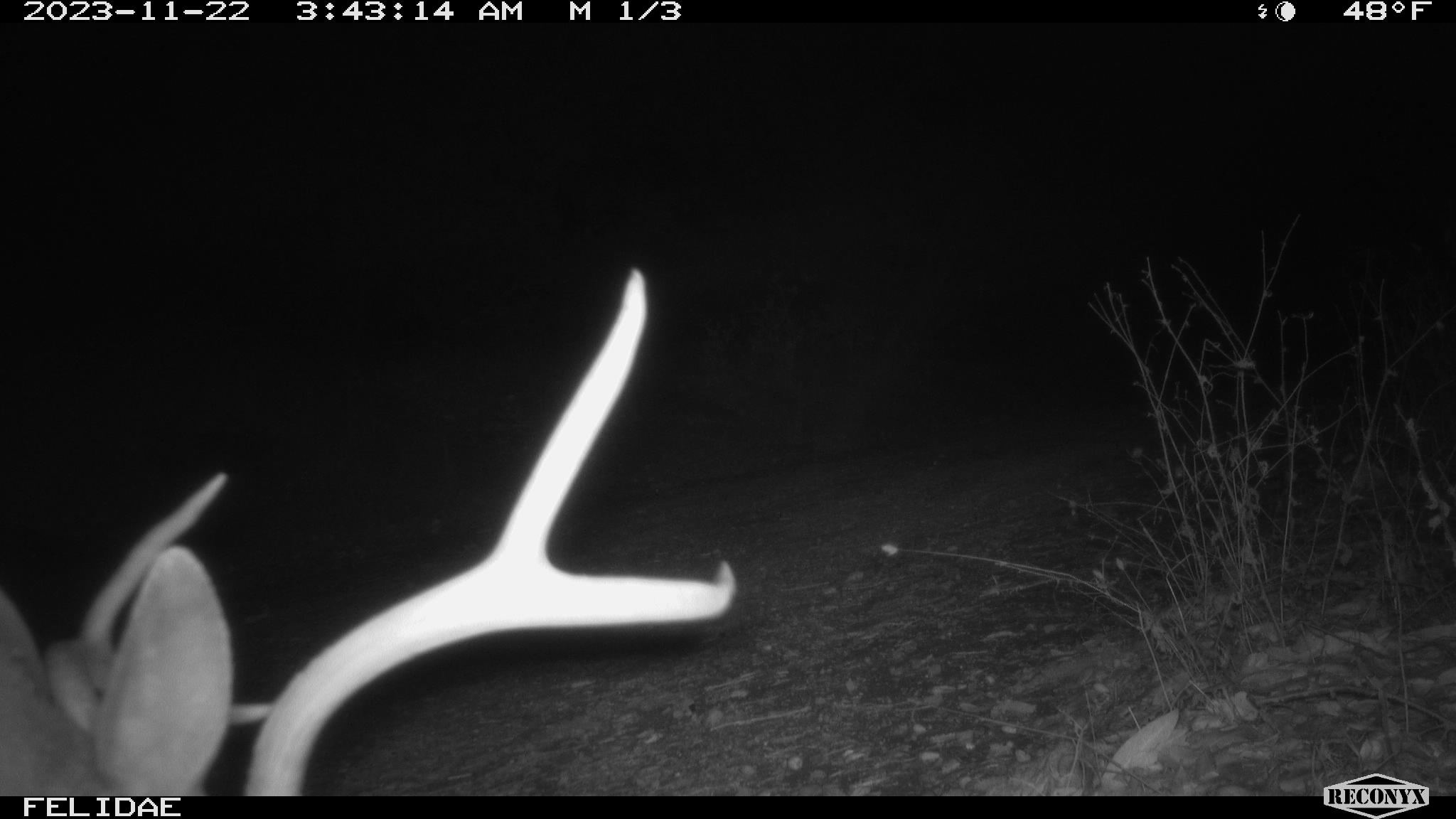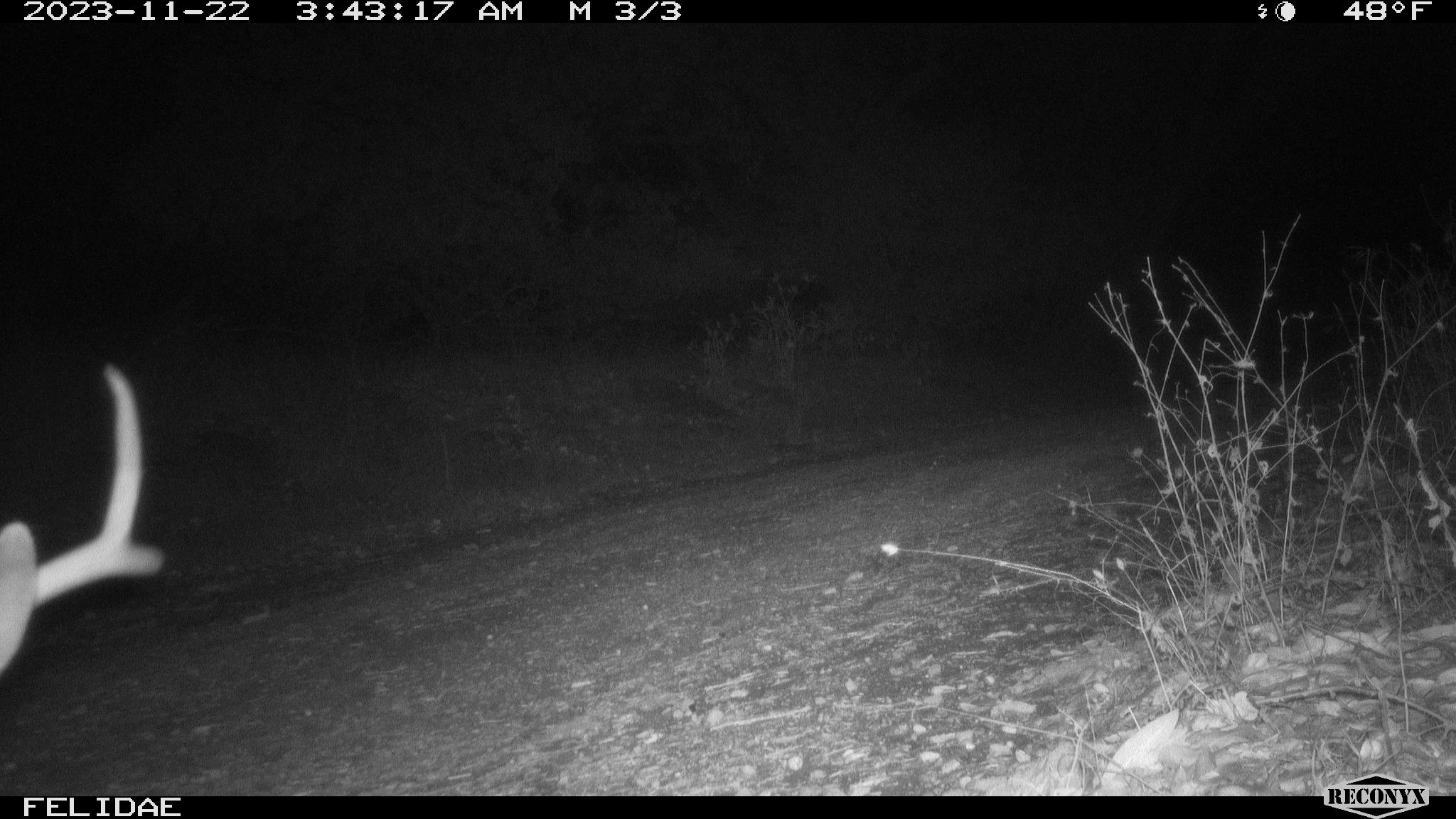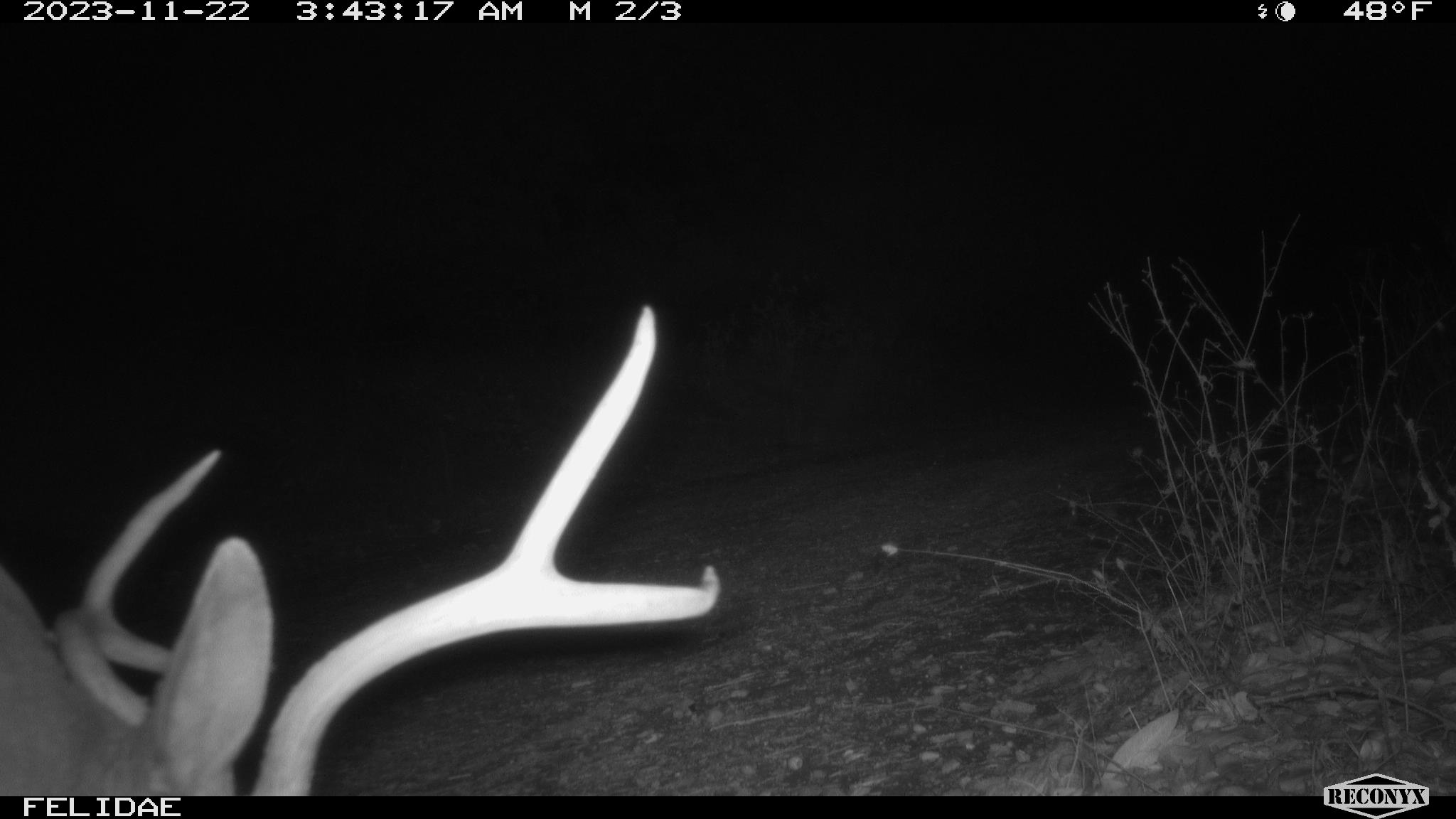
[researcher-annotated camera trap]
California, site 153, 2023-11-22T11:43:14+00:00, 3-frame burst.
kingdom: Animalia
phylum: Chordata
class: Mammalia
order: Artiodactyla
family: Cervidae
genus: Odocoileus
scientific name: Odocoileus hemionus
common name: mule deer